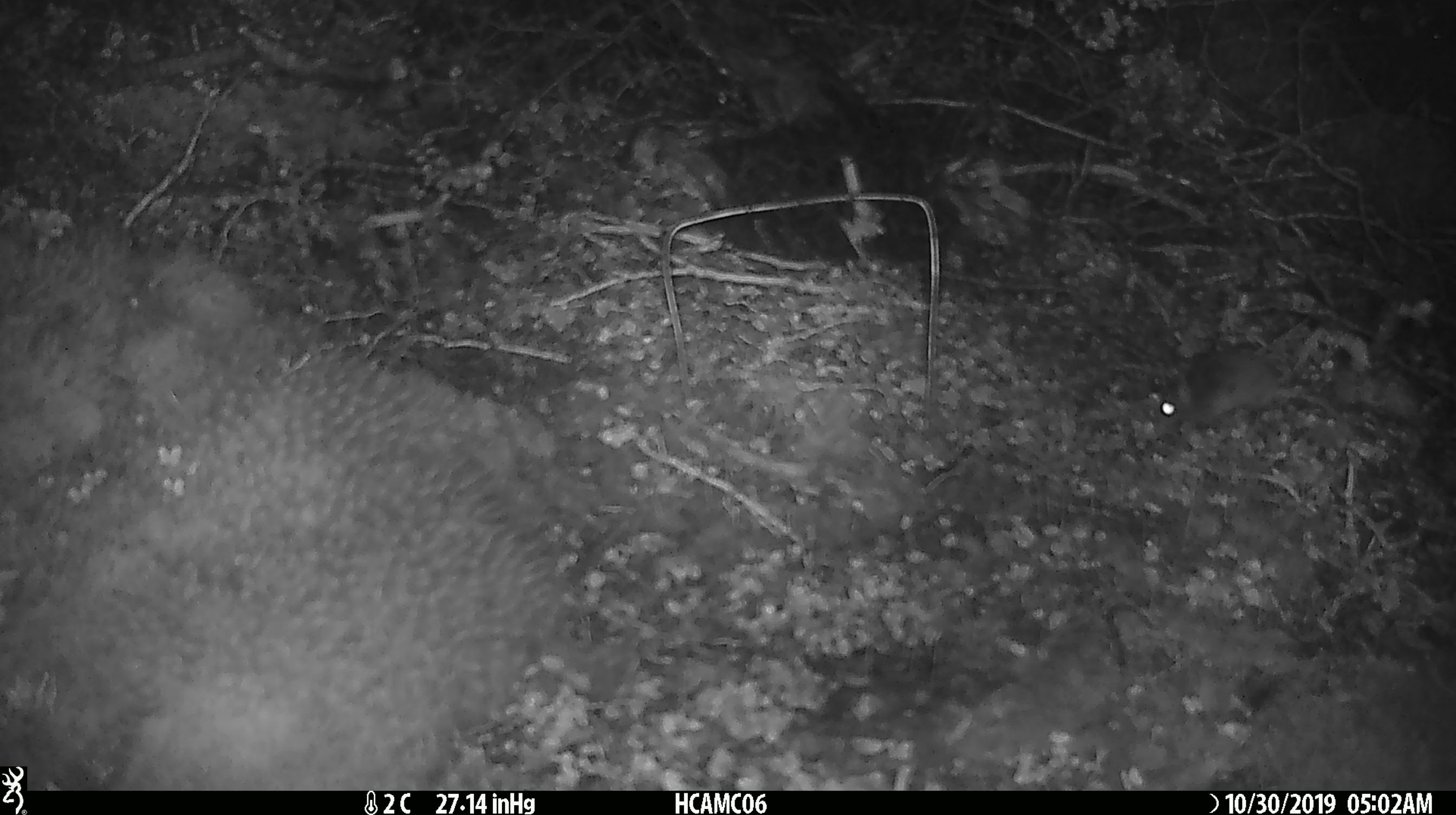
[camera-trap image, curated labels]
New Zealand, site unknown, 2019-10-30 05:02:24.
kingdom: Animalia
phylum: Chordata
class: Mammalia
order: Rodentia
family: Muridae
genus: Mus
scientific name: Mus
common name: mouse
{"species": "mouse (Mus)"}